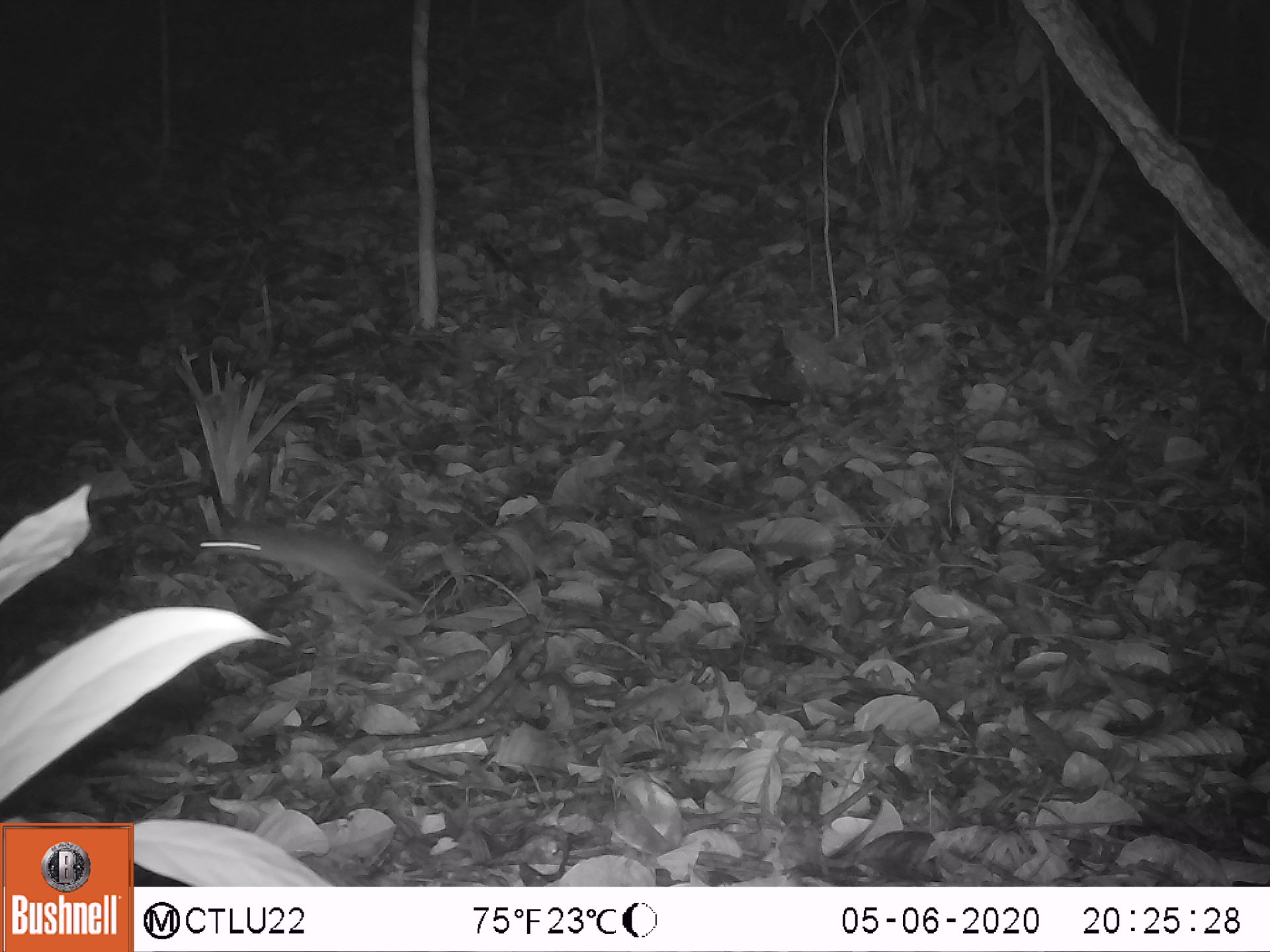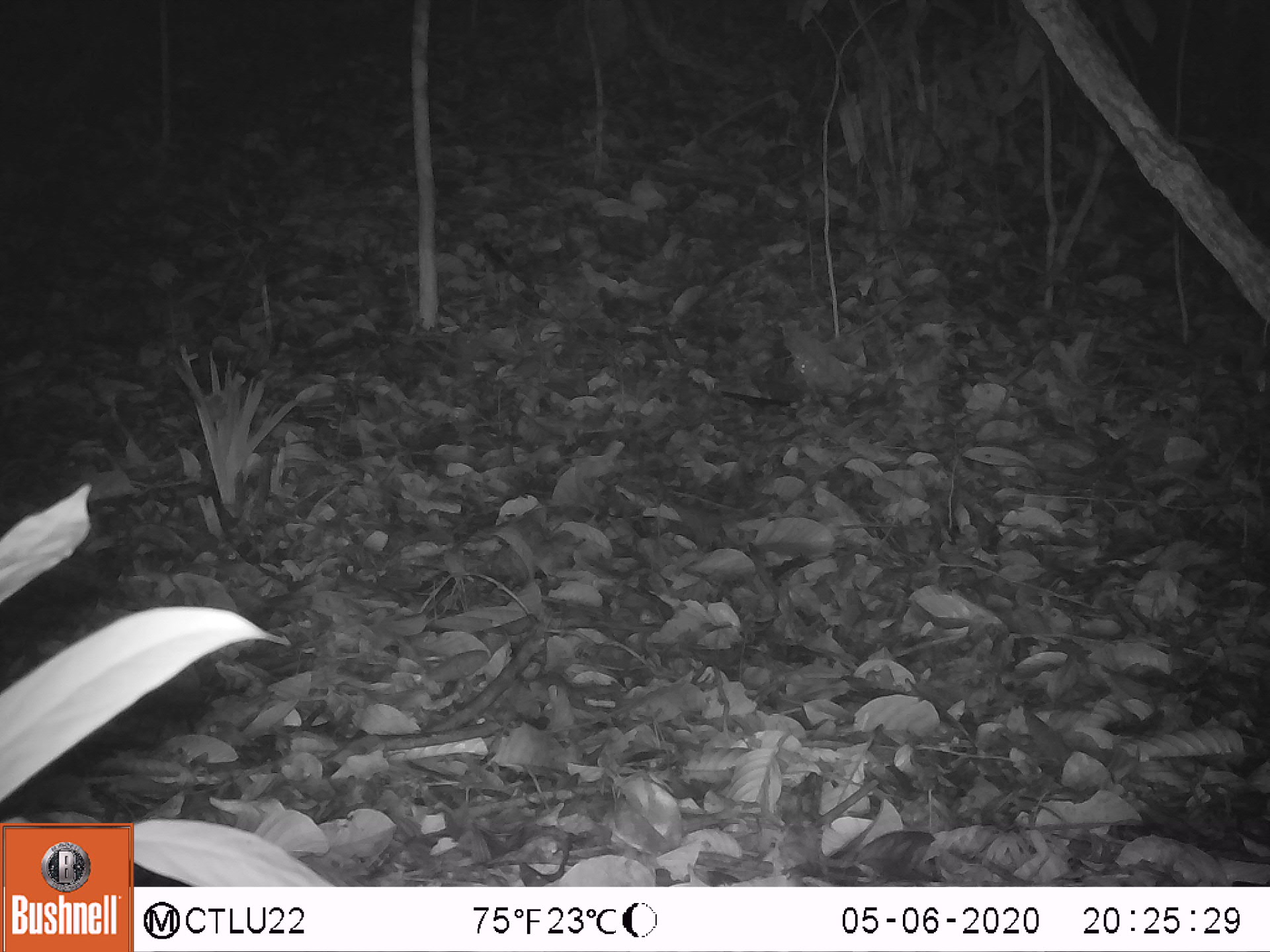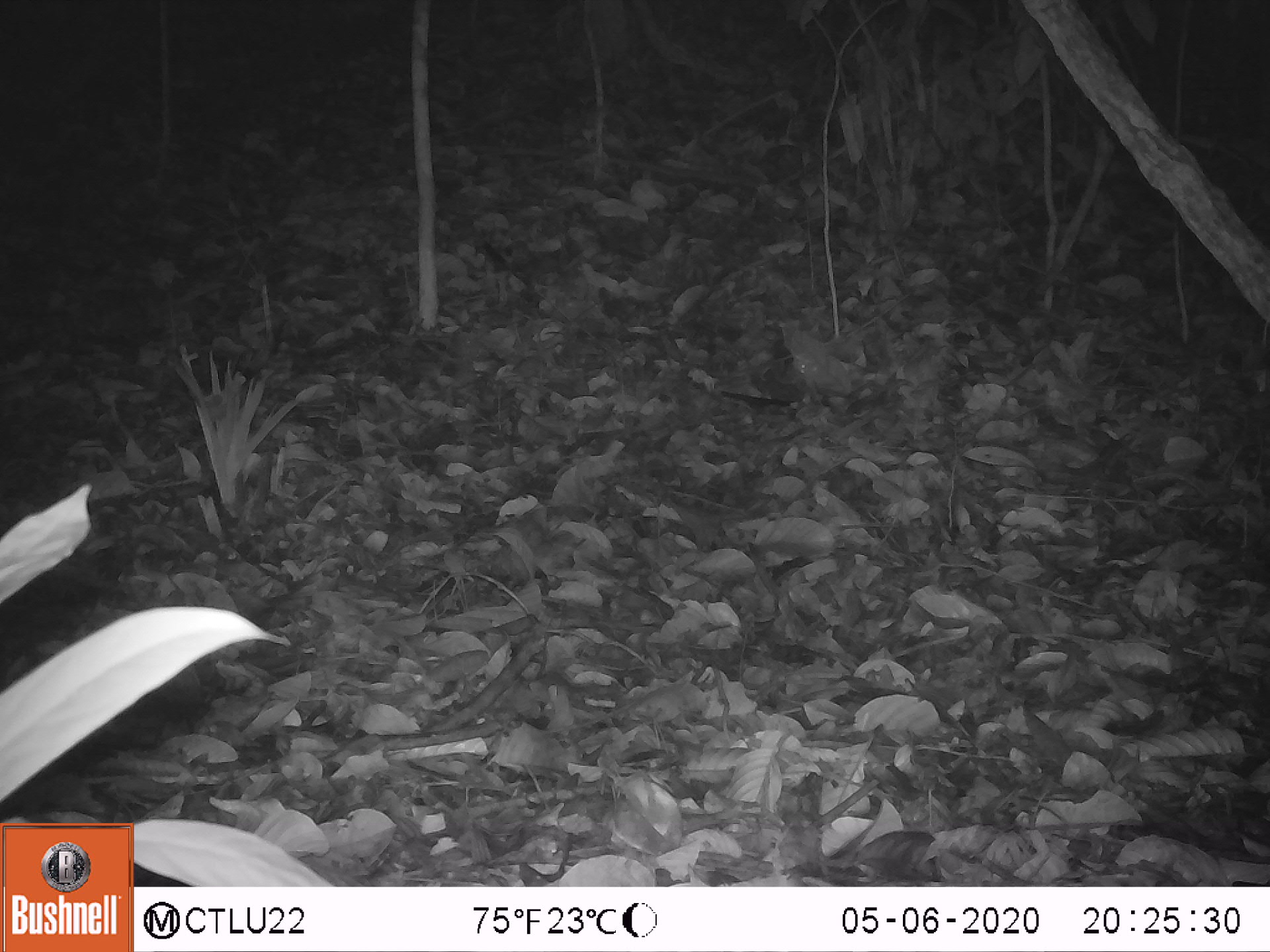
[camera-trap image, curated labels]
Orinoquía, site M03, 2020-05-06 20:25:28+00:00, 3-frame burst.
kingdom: Animalia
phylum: Chordata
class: Mammalia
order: Rodentia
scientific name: Rodentia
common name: rodent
Rodent (Rodentia).